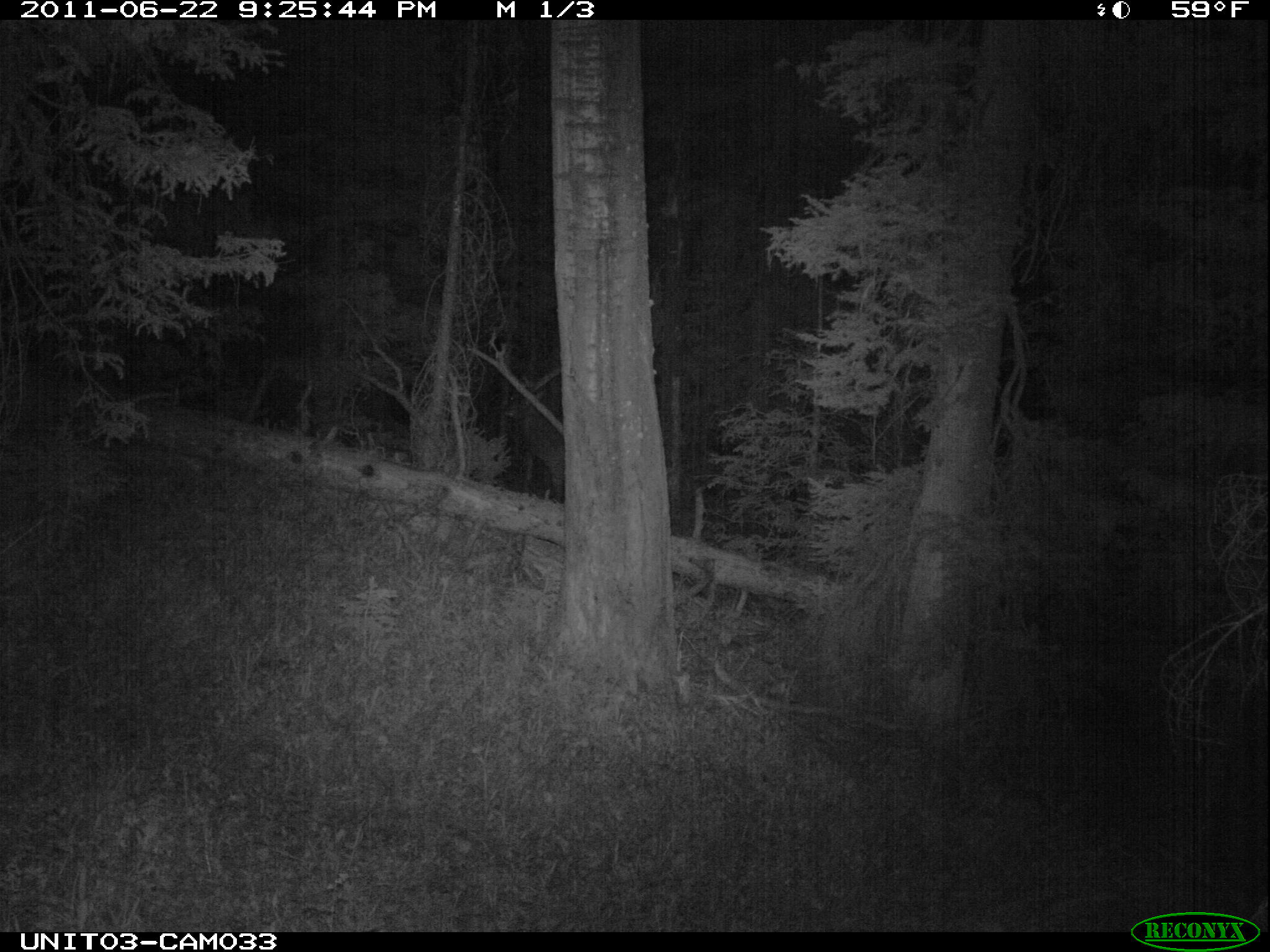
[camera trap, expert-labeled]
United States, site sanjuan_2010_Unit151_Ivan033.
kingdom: Animalia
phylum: Chordata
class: Mammalia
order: Artiodactyla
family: Cervidae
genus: Cervus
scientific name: Cervus elaphus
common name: red deer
Cervus elaphus (red deer).